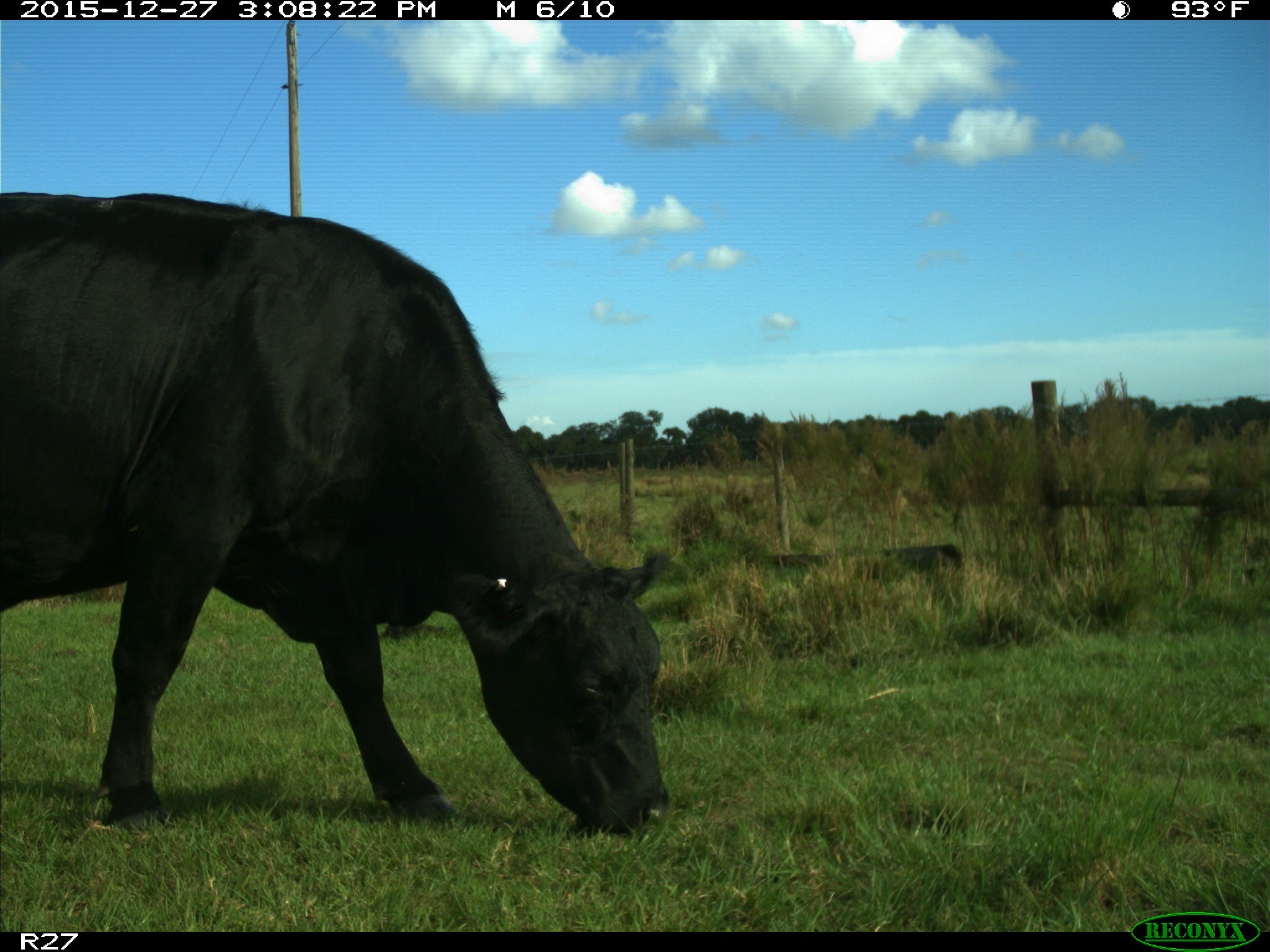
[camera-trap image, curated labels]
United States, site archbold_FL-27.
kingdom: Animalia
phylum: Chordata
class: Mammalia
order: Artiodactyla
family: Bovidae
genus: Bos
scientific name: Bos taurus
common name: domestic cow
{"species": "Bos taurus (domestic cow)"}